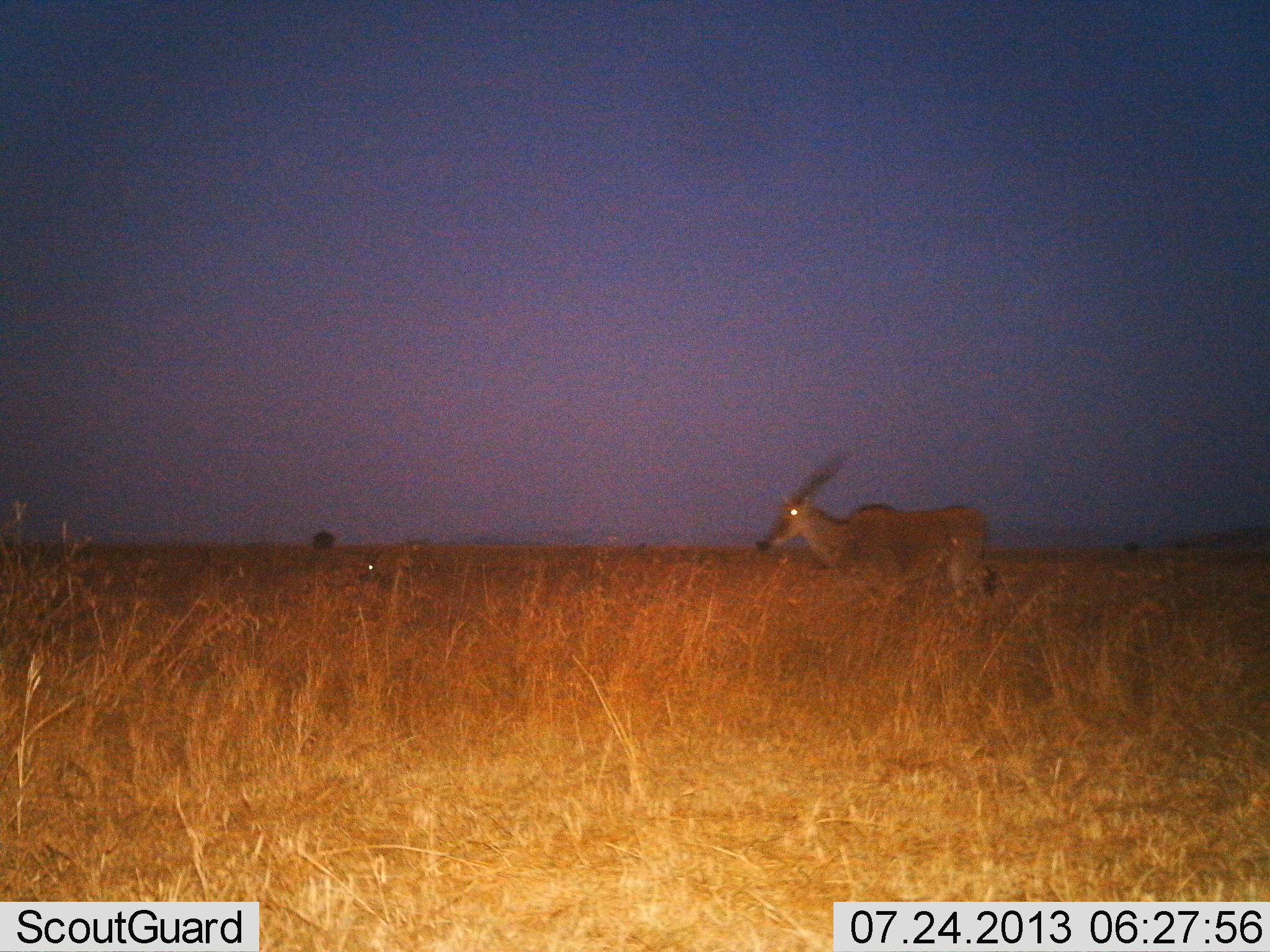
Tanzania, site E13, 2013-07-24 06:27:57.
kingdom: Animalia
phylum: Chordata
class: Mammalia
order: Artiodactyla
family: Bovidae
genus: Tragelaphus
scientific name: Tragelaphus oryx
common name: eland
Eland (Tragelaphus oryx), count 1. Behavior (volunteer vote fractions): standing 60%, resting 0%, moving 40%, interacting 0%. Young present (vote fraction): 0%. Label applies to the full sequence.